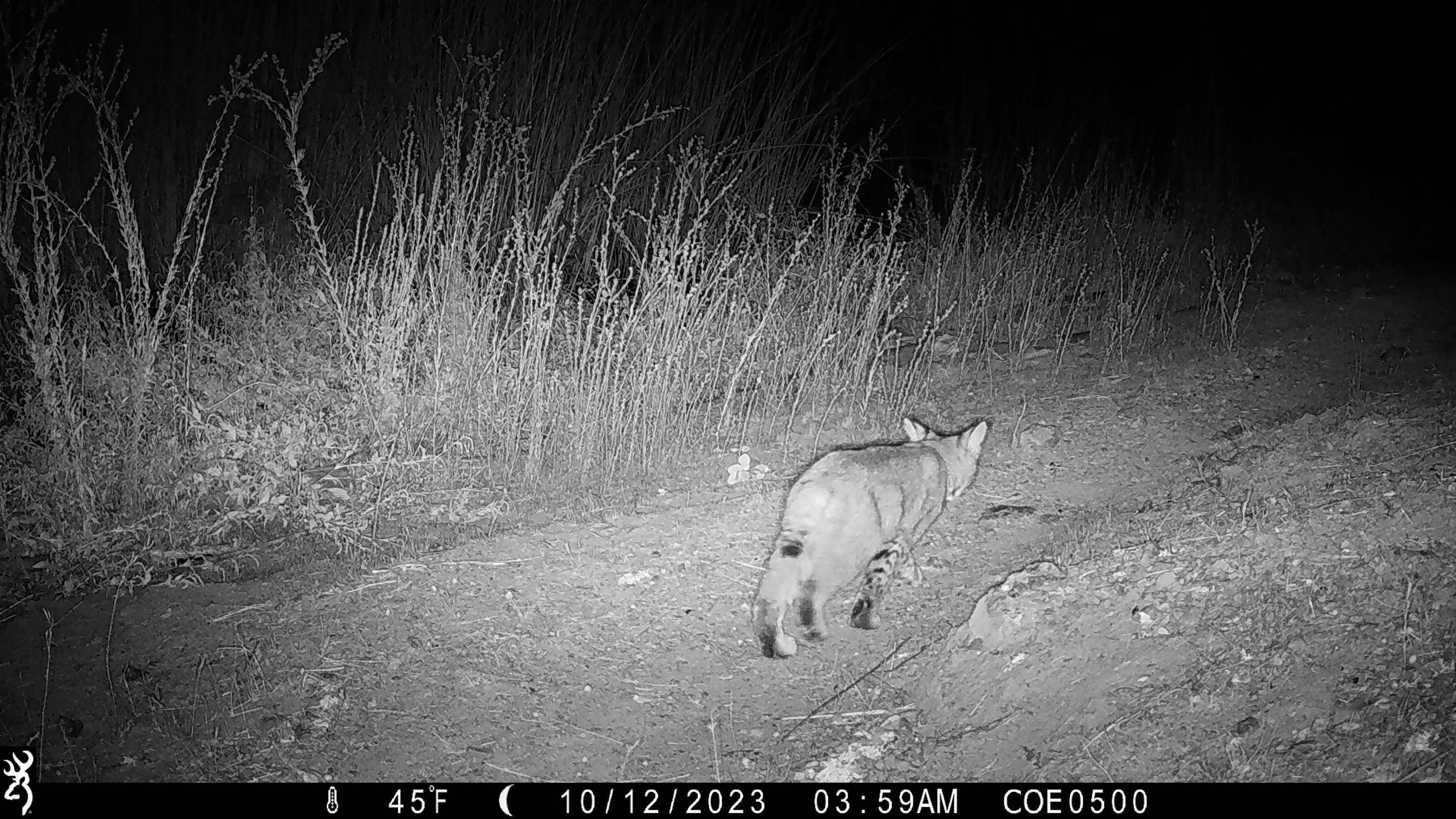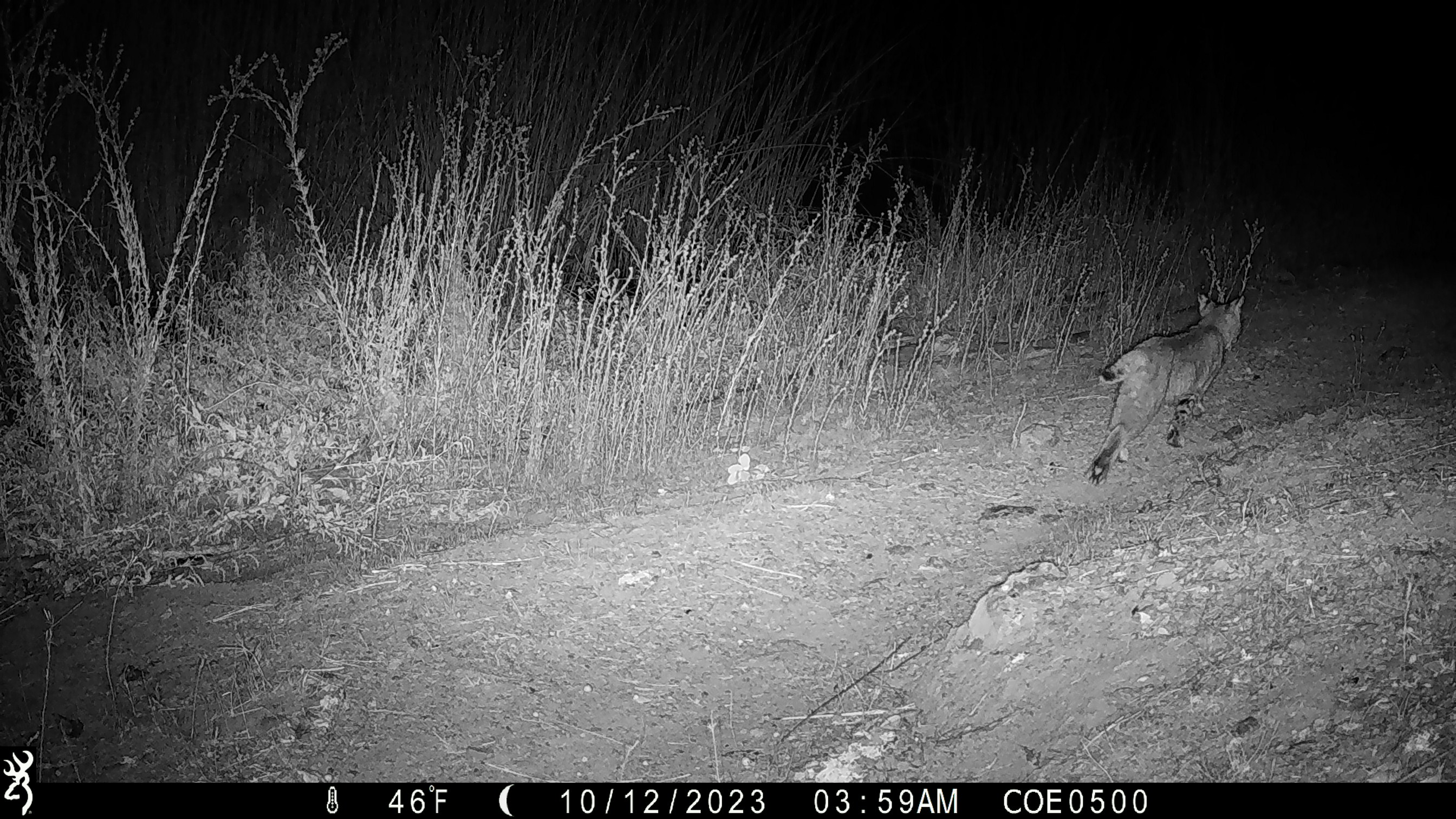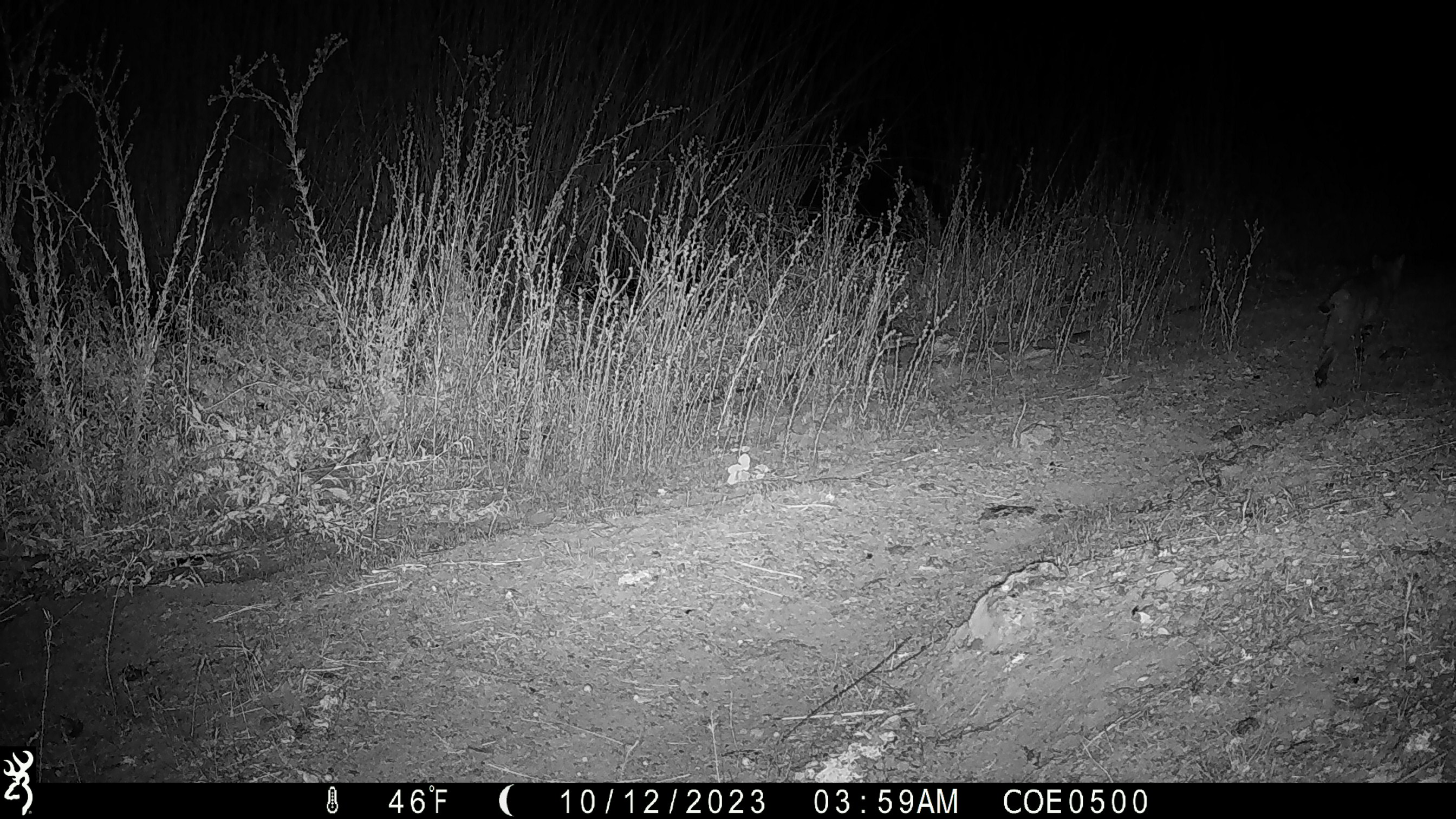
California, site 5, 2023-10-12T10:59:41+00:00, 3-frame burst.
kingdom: Animalia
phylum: Chordata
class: Mammalia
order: Carnivora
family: Felidae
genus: Lynx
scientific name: Lynx rufus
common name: bobcat